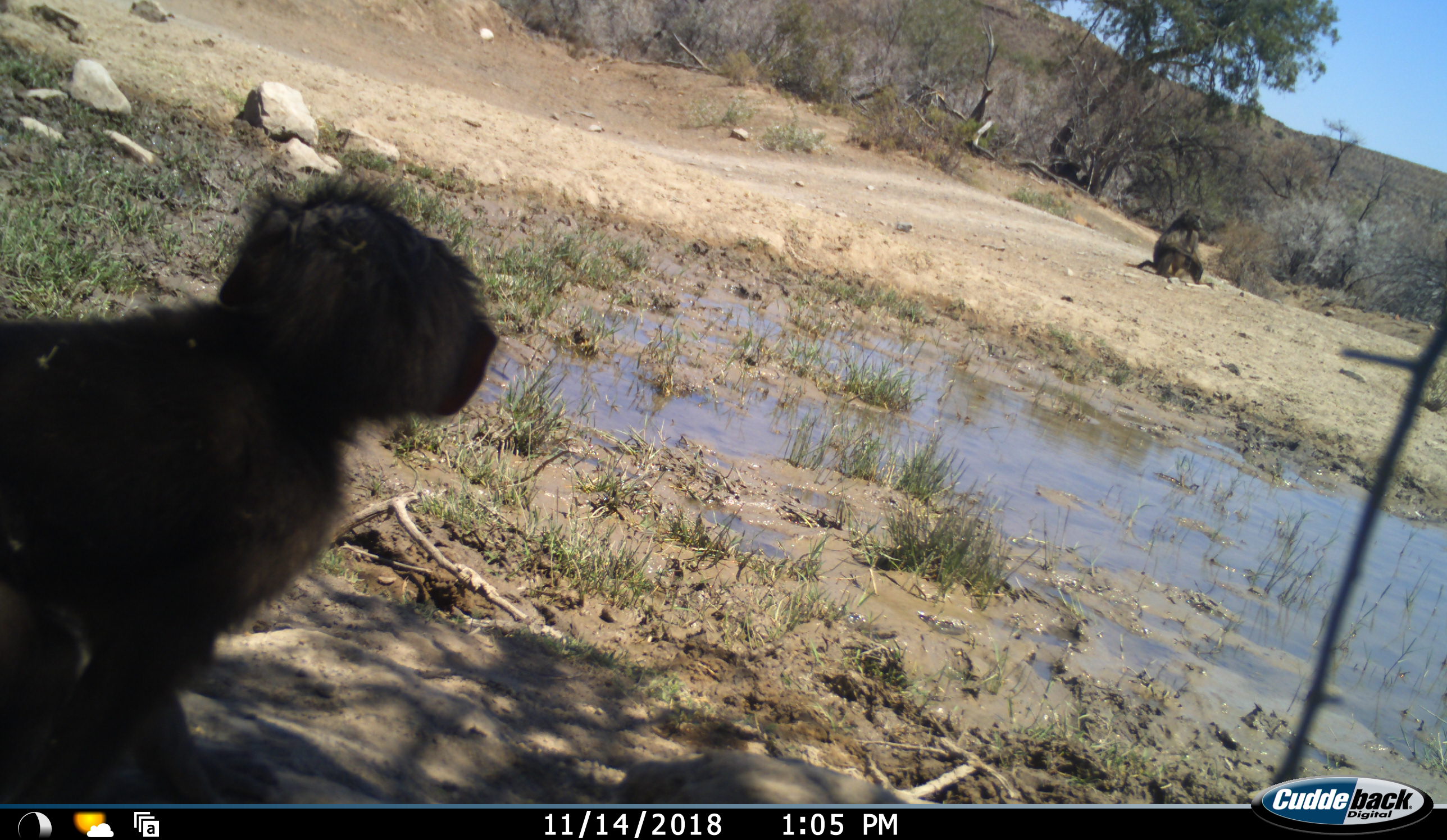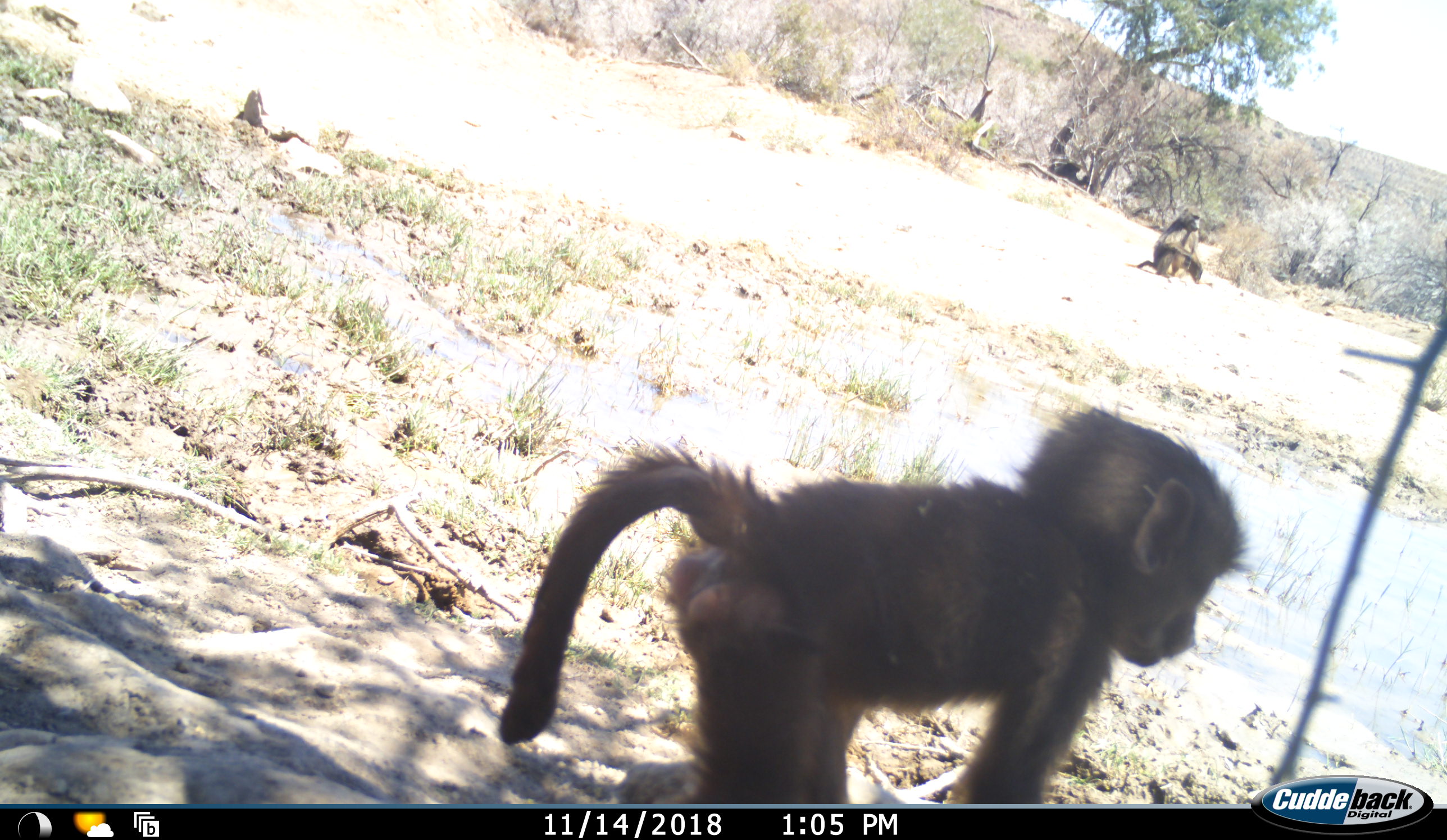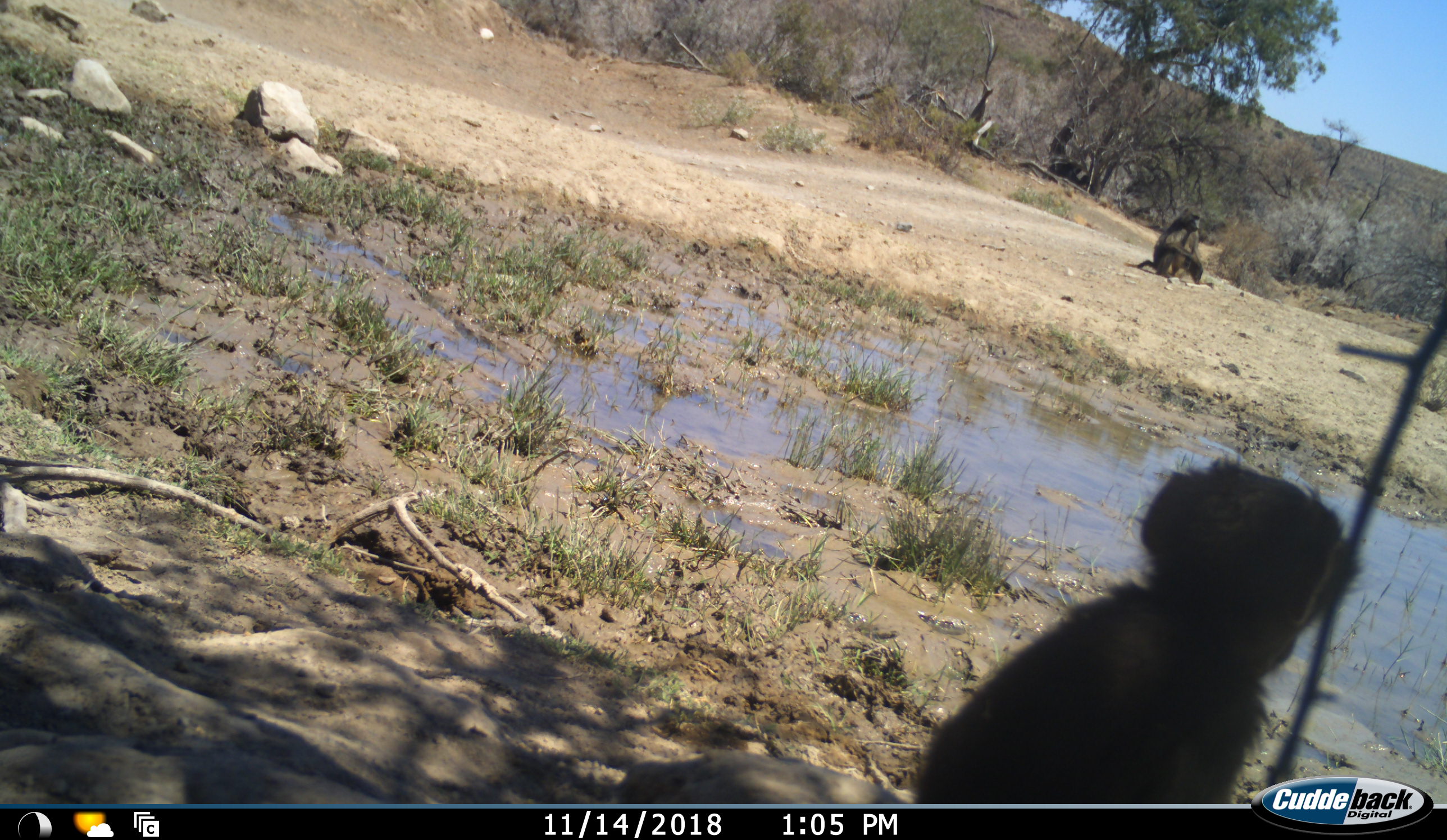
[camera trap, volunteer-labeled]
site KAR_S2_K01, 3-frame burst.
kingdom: Animalia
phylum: Chordata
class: Mammalia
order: Primates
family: Cercopithecidae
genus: Papio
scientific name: Papio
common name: baboon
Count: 2.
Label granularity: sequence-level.